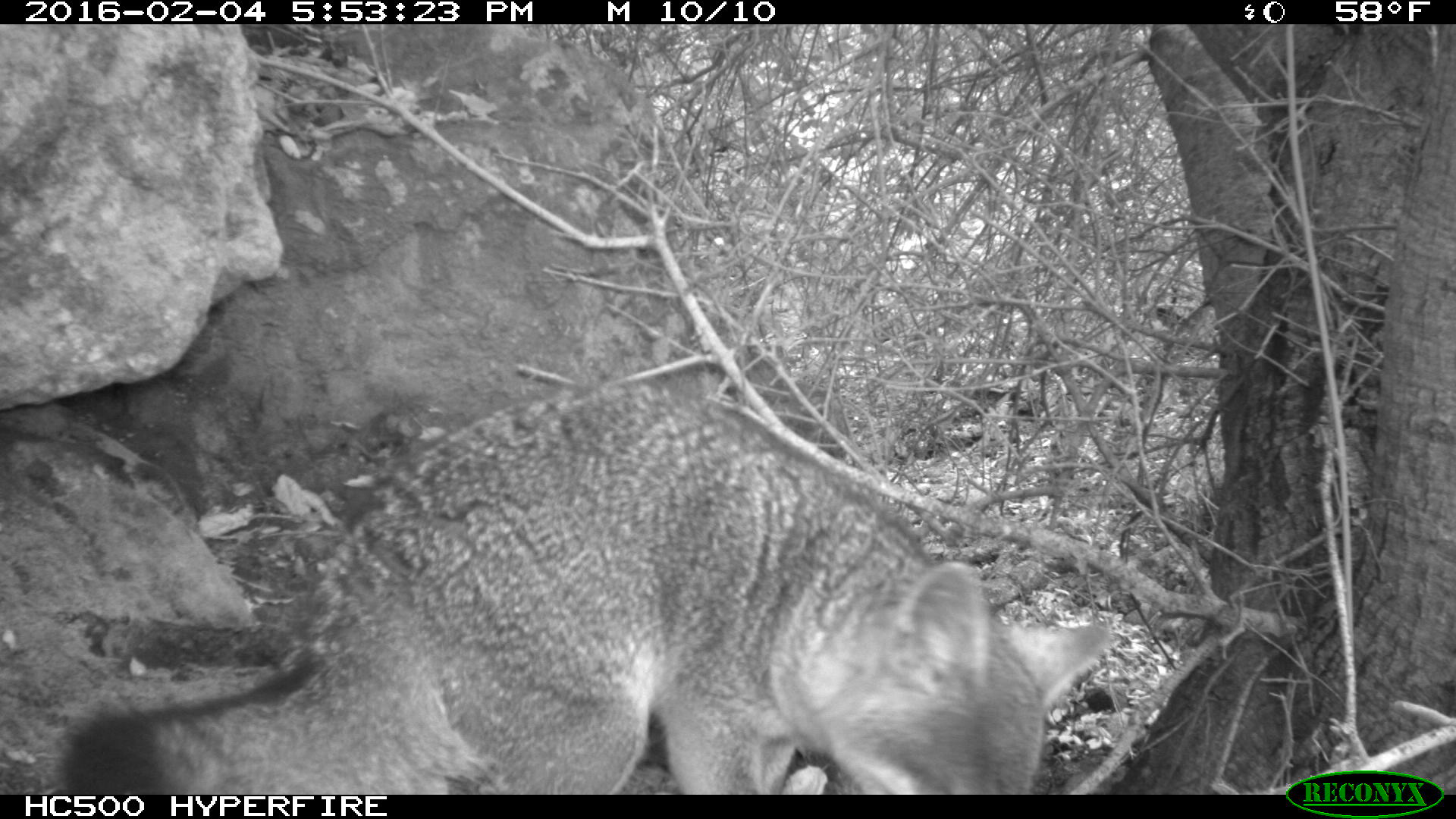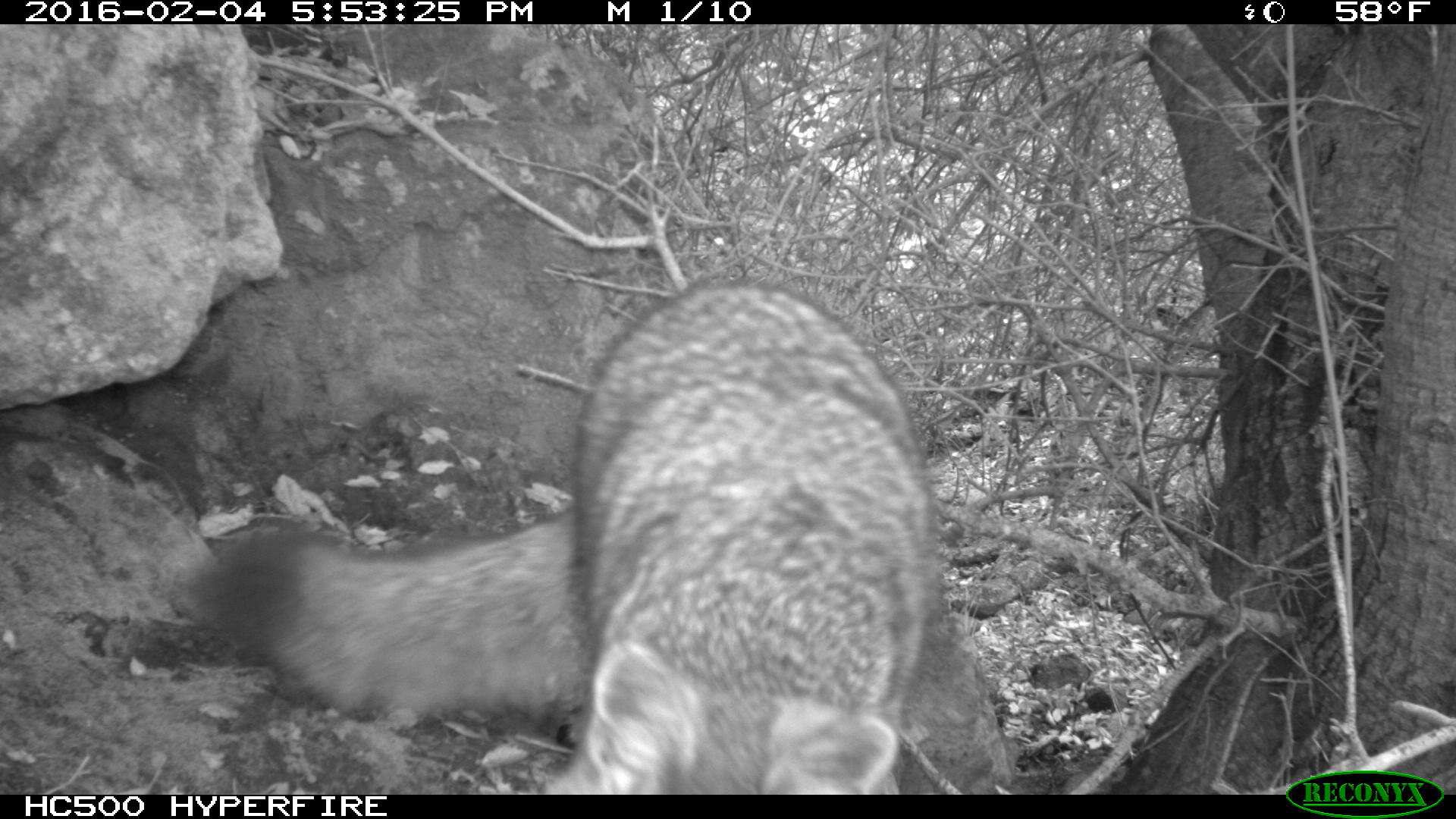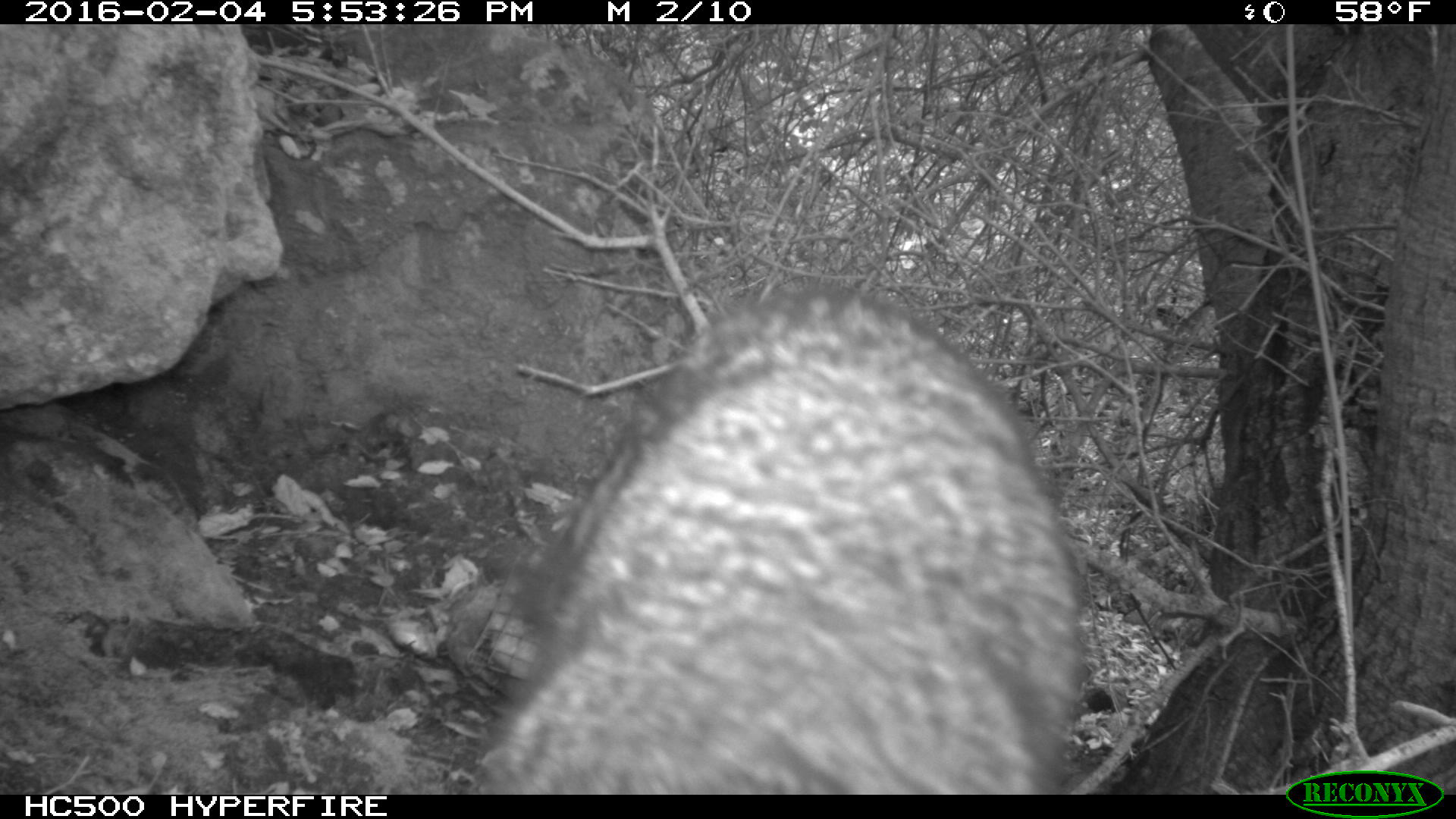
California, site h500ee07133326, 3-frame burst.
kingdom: Animalia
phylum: Chordata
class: Mammalia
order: Carnivora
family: Canidae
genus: Urocyon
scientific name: Urocyon littoralis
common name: island fox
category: fox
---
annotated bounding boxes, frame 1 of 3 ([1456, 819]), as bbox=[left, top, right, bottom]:
fox: bbox=[60, 378, 1109, 794]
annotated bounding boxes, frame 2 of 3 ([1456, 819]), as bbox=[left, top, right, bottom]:
fox: bbox=[190, 278, 937, 795]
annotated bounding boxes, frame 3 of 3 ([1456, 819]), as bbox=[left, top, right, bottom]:
fox: bbox=[481, 288, 1083, 795]